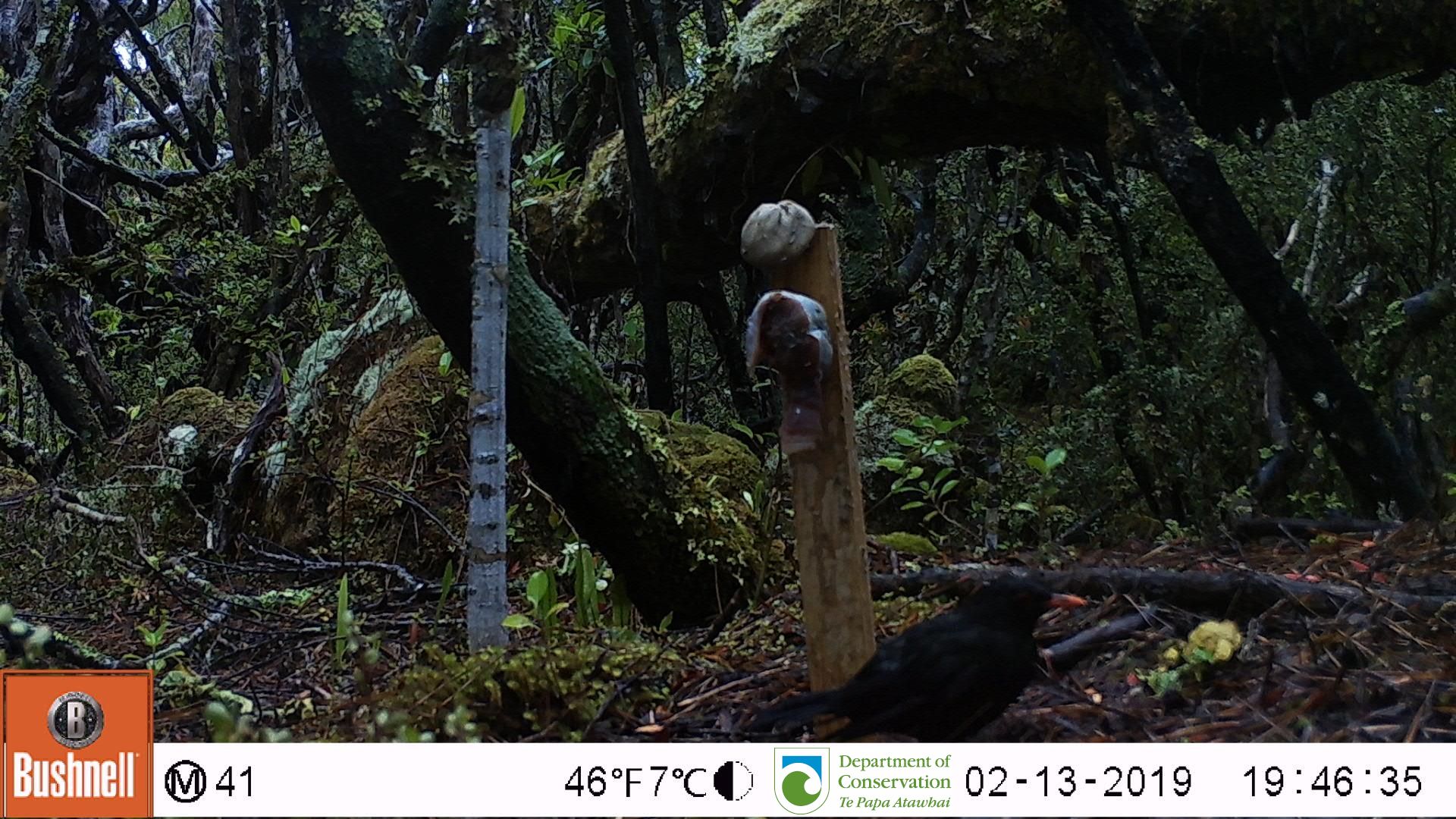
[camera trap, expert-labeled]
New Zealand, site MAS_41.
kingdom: Animalia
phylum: Chordata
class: Aves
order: Passeriformes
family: Turdidae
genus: Turdus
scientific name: Turdus merula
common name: eurasian blackbird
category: blackbird